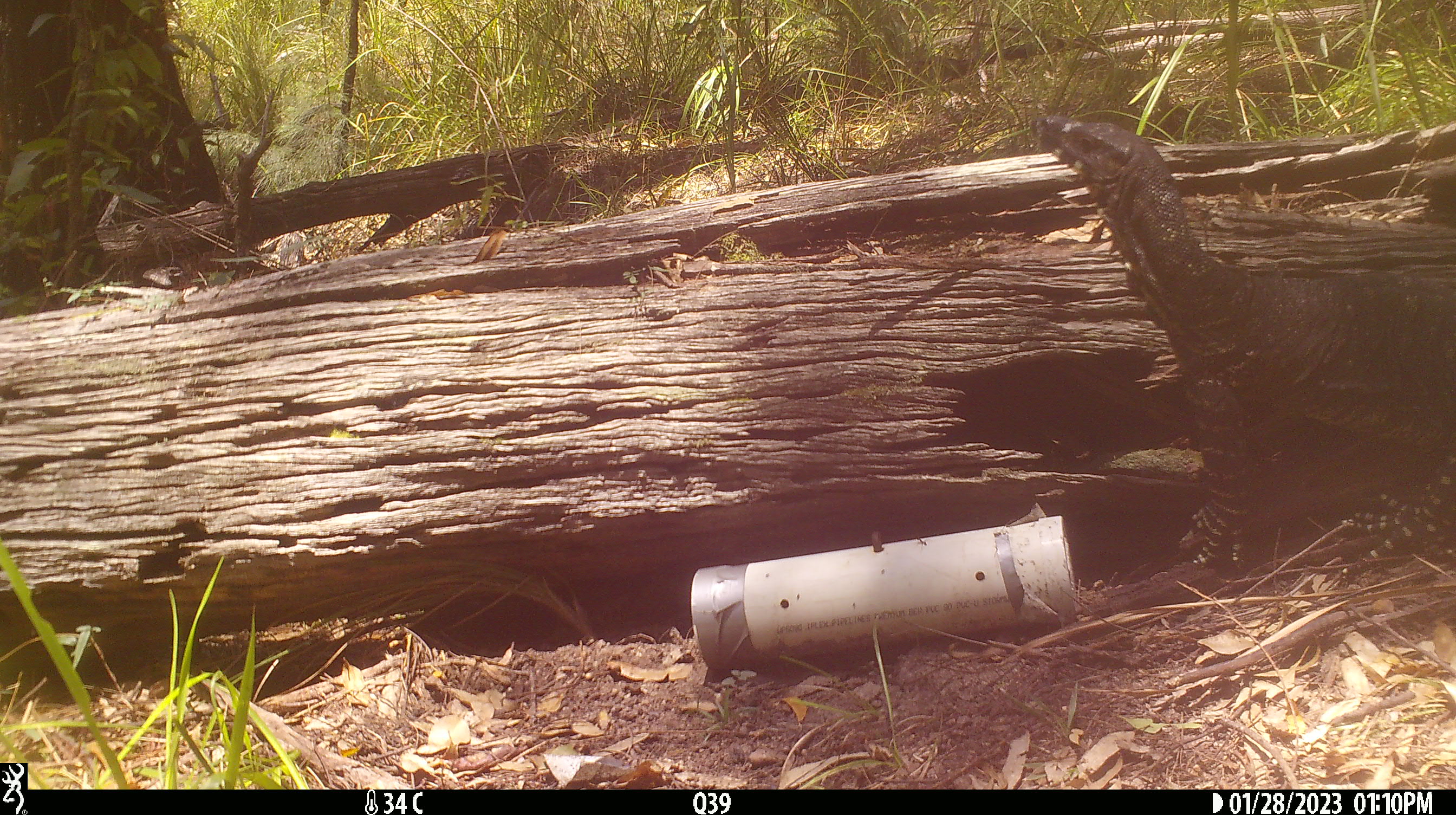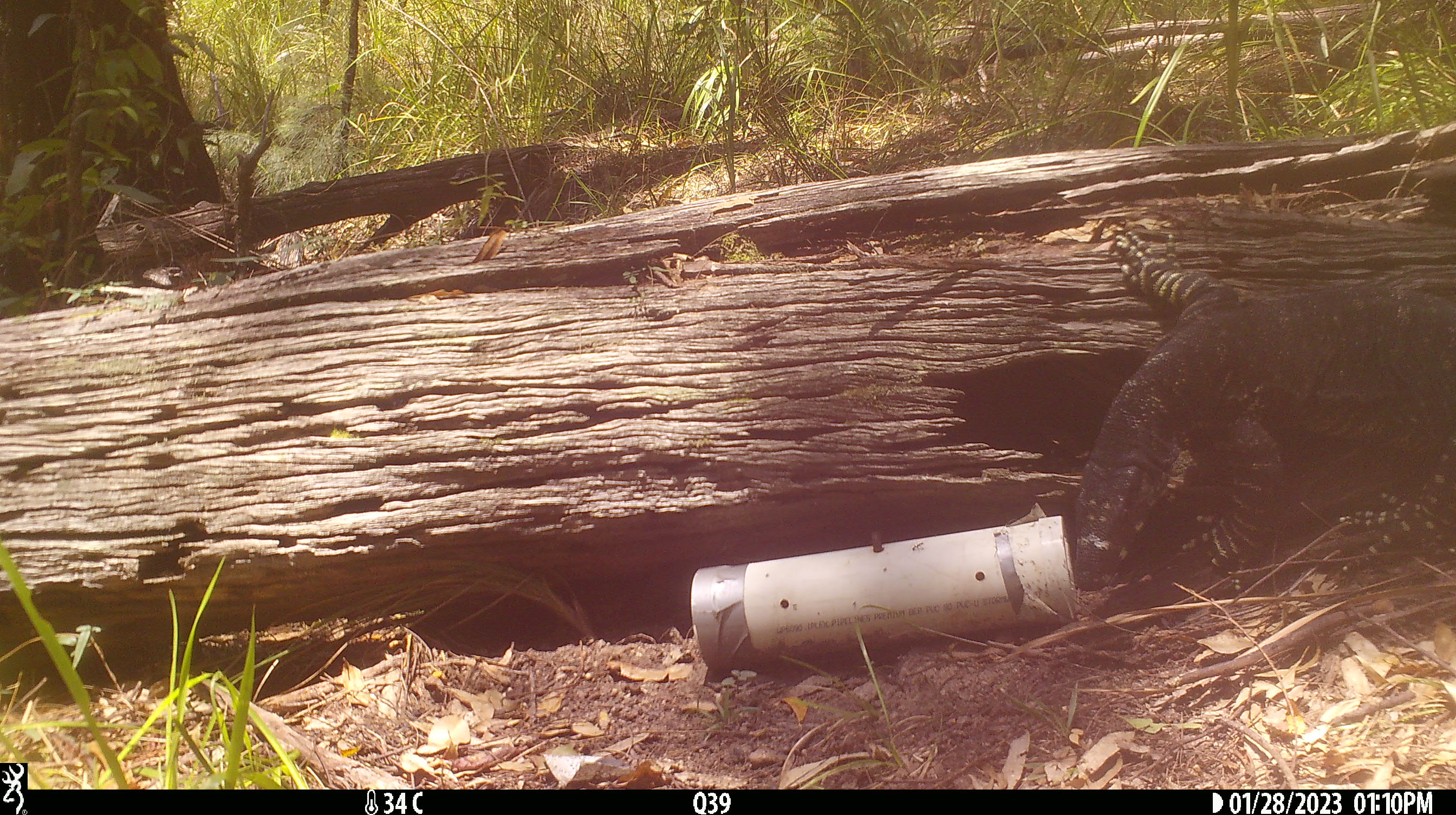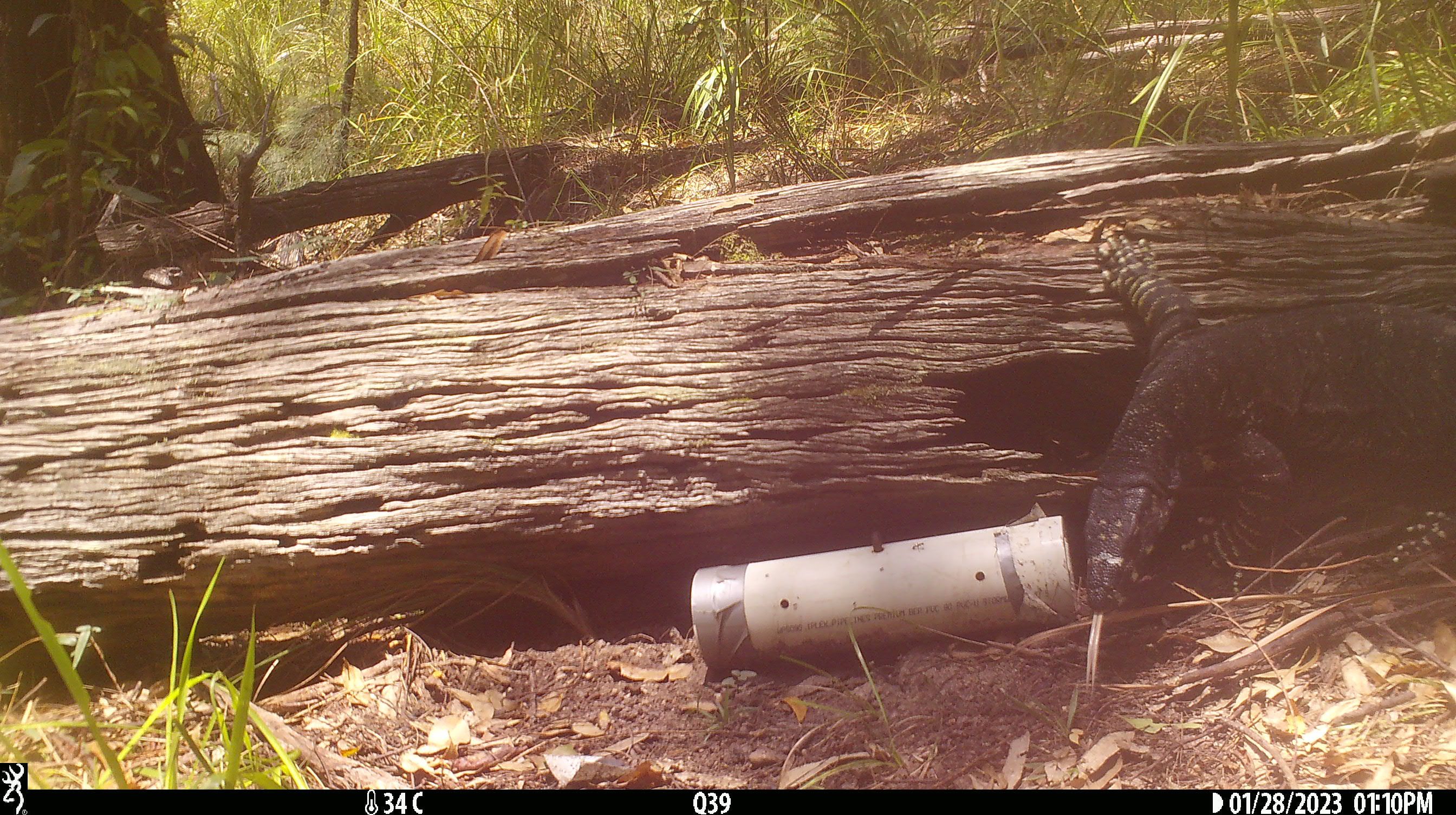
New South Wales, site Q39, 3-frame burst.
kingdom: Animalia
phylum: Chordata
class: Reptilia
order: Squamata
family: Varanidae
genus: Varanus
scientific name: Varanus varius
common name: lace monitor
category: goanna